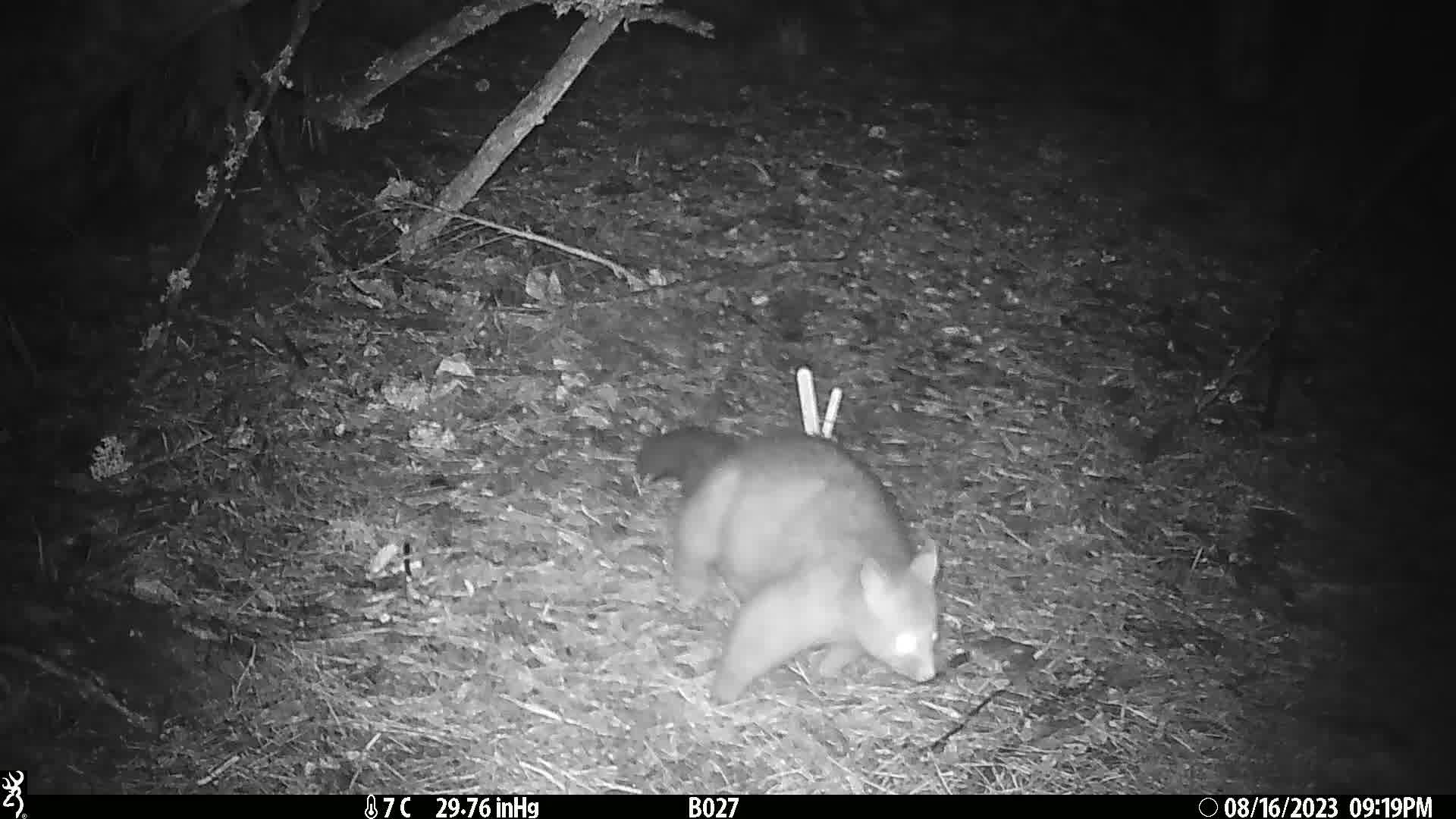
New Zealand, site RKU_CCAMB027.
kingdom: Animalia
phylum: Chordata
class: Mammalia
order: Diprotodontia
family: Phalangeridae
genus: Trichosurus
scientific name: Trichosurus vulpecula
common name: common brushtail possum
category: possum